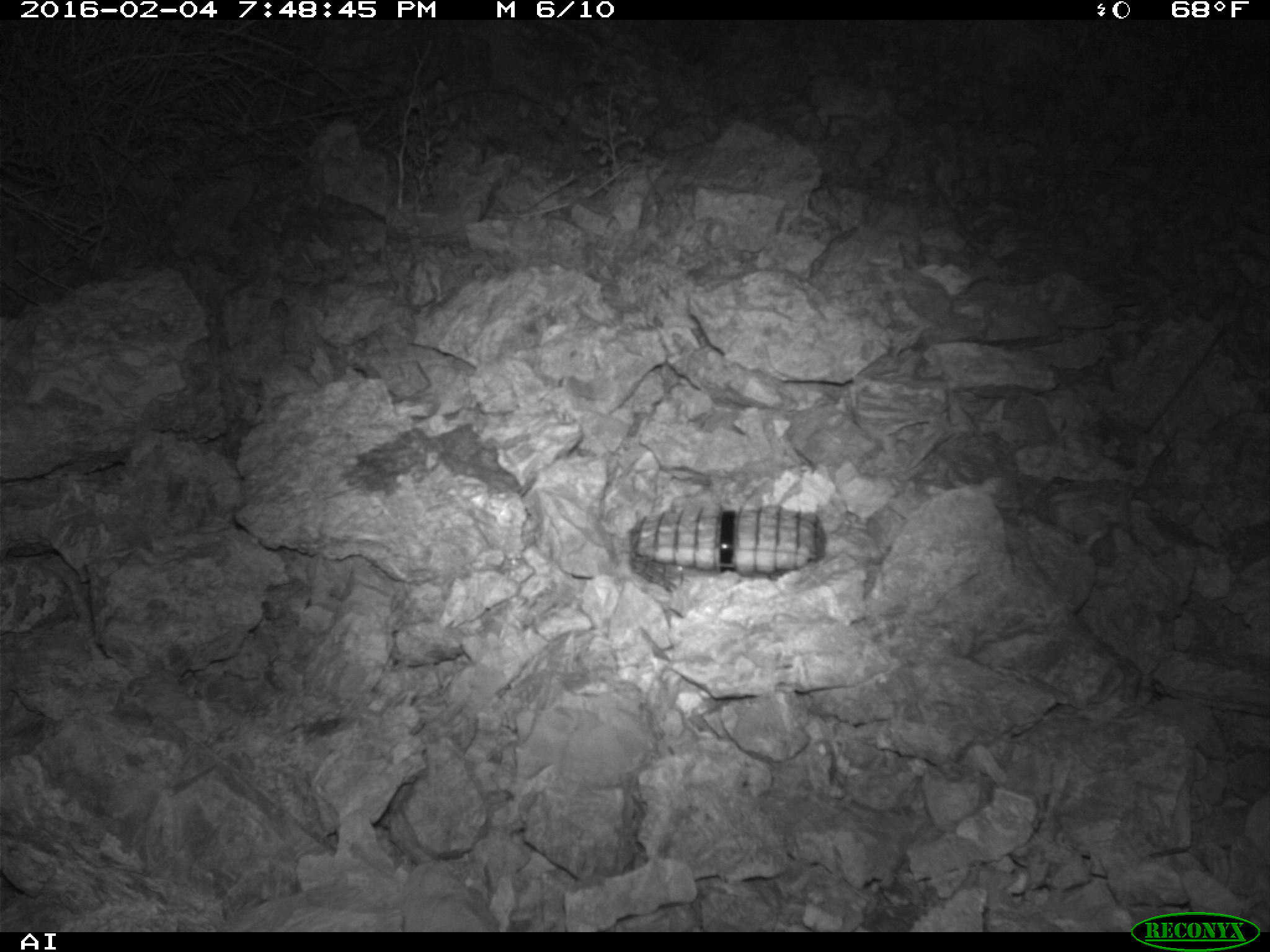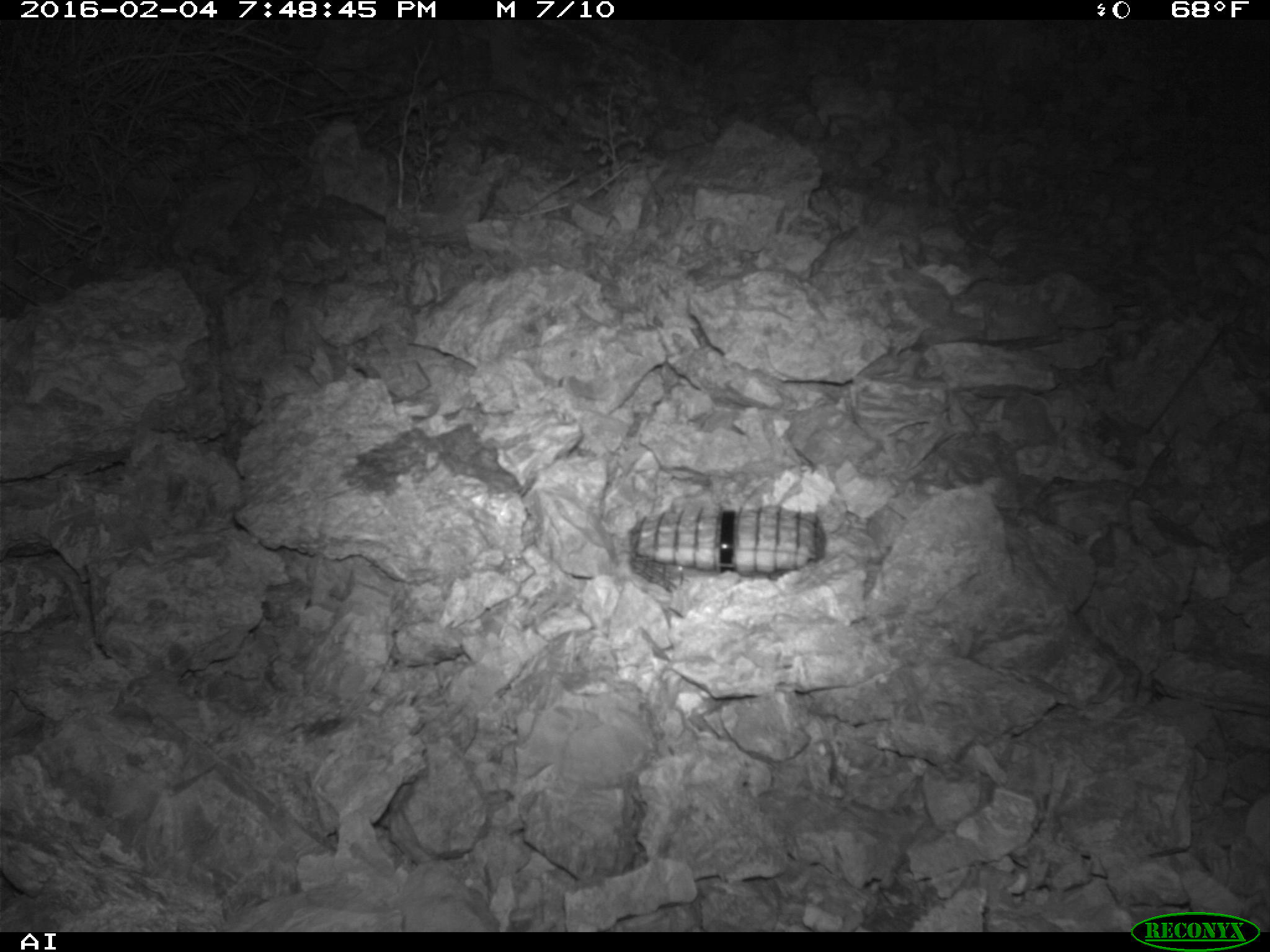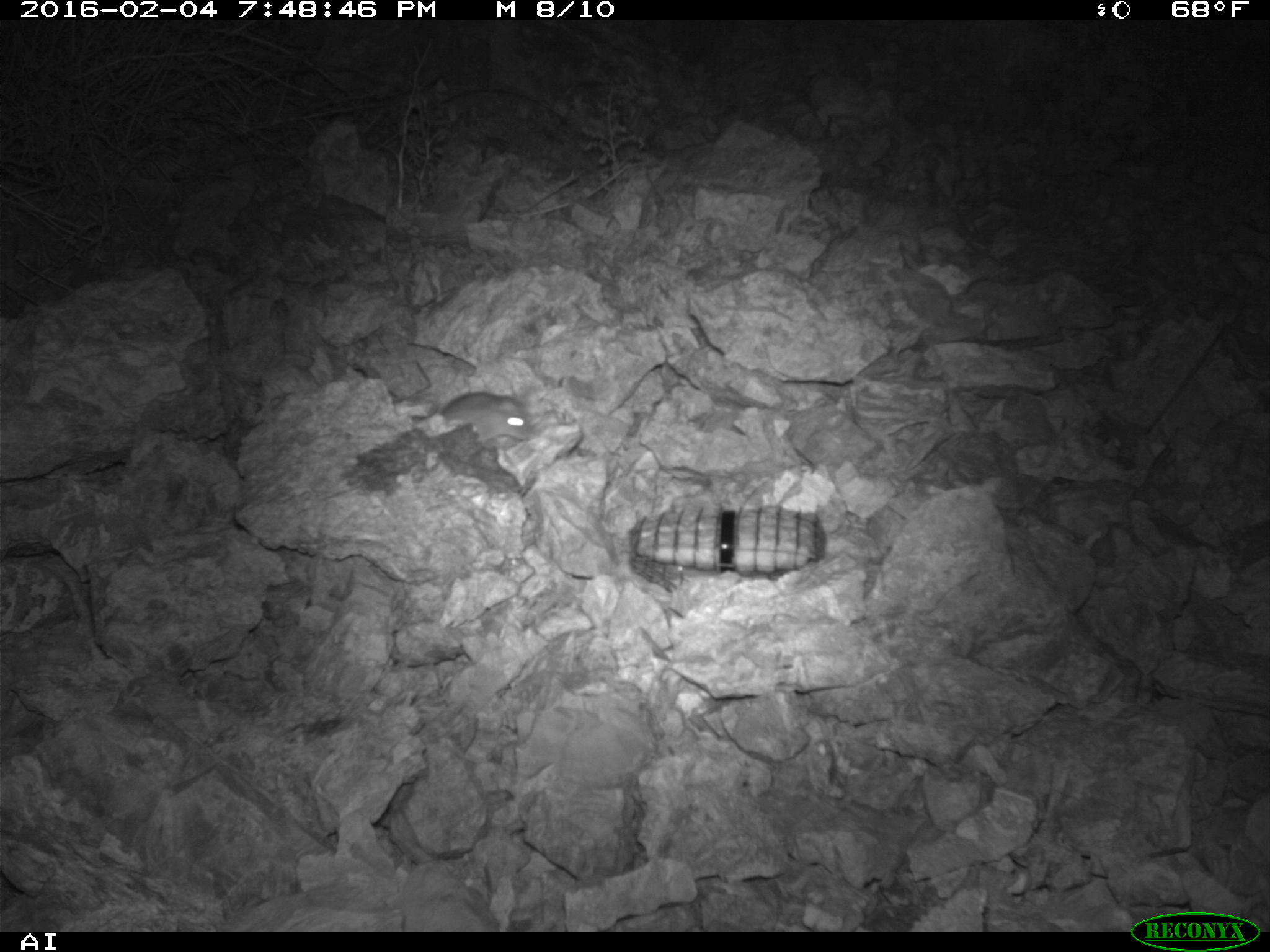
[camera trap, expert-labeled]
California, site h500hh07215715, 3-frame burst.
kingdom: Animalia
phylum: Chordata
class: Mammalia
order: Rodentia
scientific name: Rodentia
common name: rodent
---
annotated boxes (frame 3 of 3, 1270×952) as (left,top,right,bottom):
rodent: (440,385,531,441)